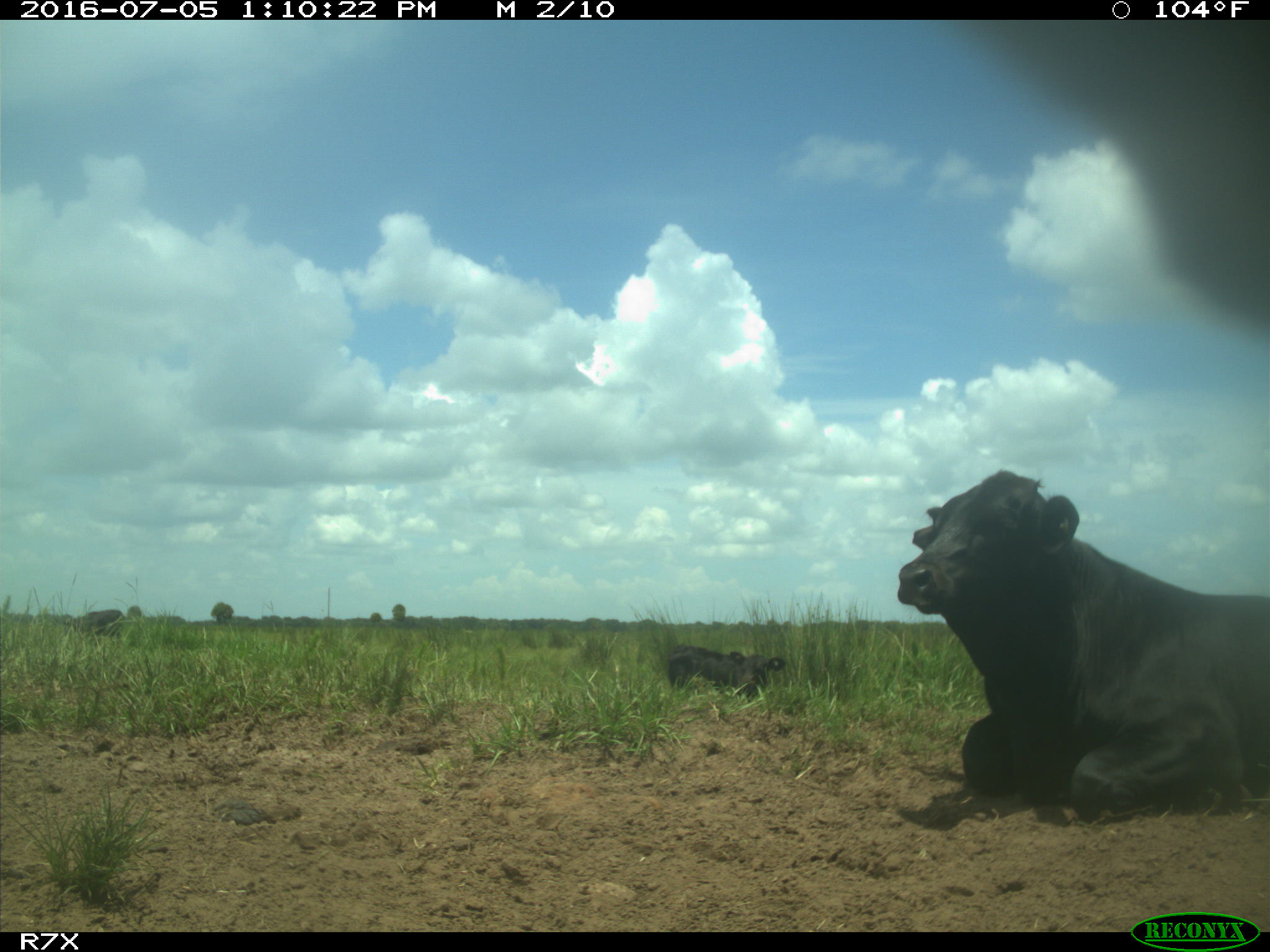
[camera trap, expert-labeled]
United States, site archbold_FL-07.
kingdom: Animalia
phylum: Chordata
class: Mammalia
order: Artiodactyla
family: Bovidae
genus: Bos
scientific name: Bos taurus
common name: domestic cow